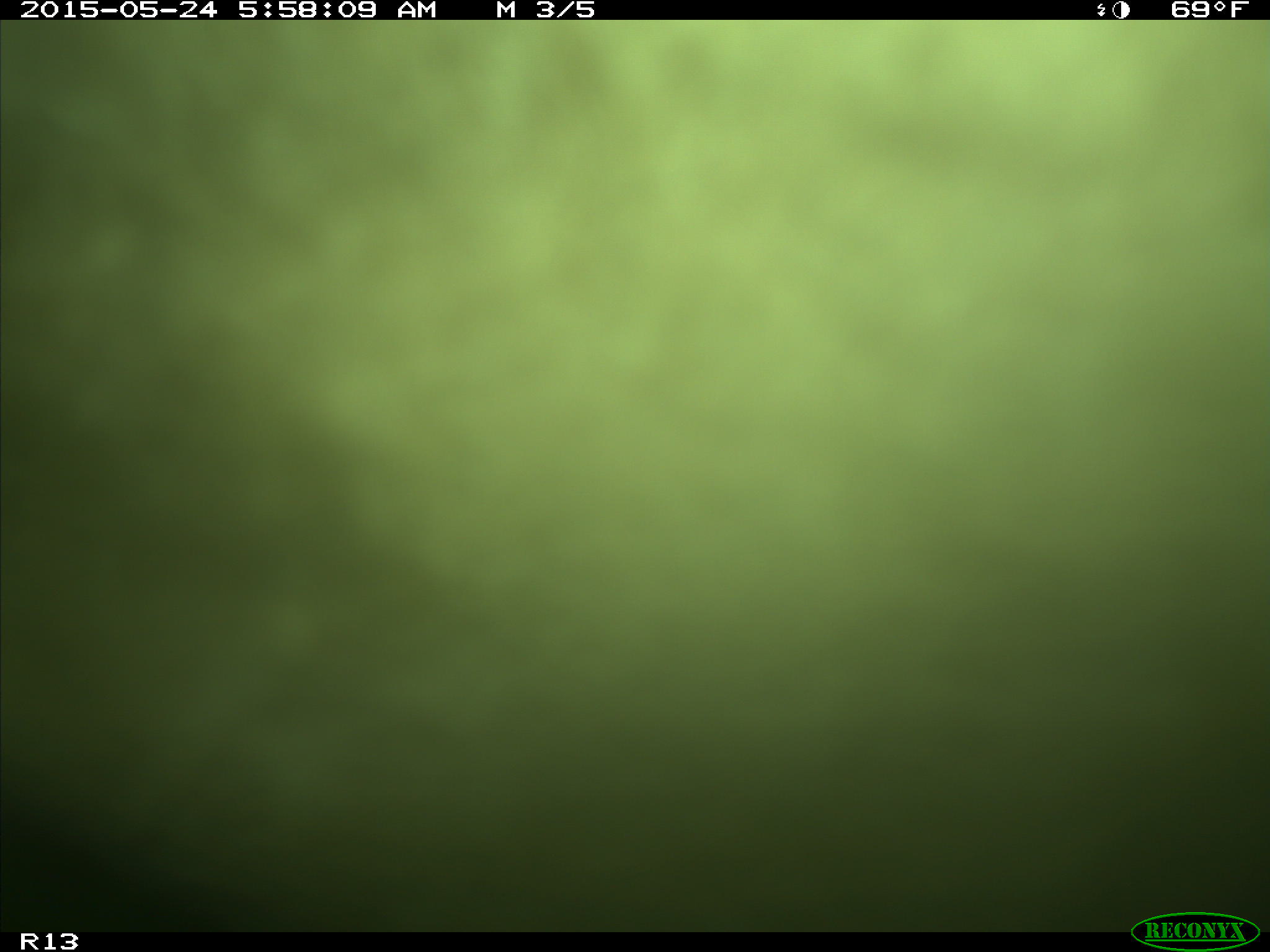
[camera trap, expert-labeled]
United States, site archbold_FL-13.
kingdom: Animalia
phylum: Chordata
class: Mammalia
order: Artiodactyla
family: Bovidae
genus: Bos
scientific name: Bos taurus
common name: domestic cow